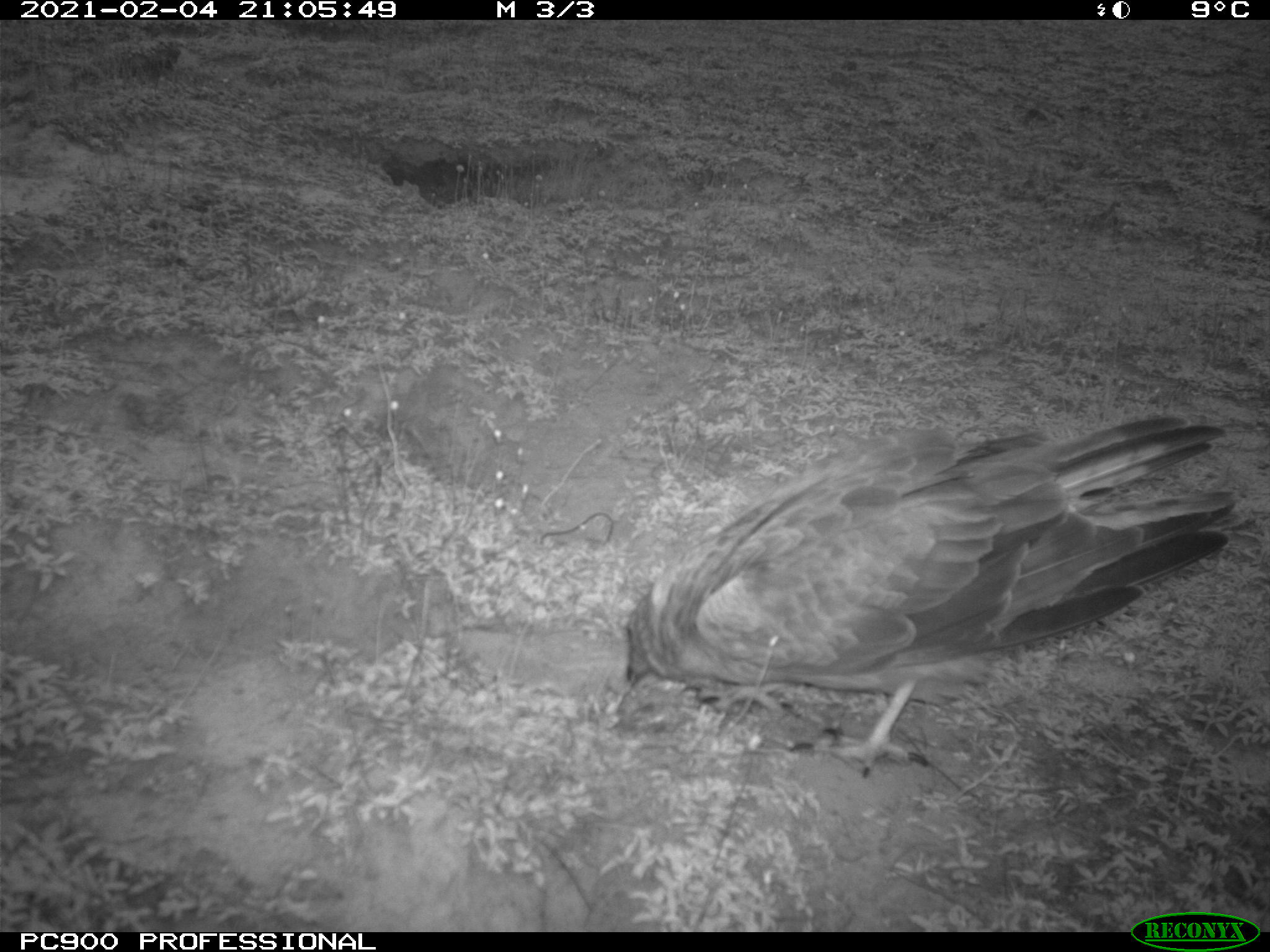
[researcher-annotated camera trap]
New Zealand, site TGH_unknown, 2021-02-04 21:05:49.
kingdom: Animalia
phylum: Chordata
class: Aves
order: Accipitriformes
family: Accipitridae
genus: Circus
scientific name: Circus approximans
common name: swamp harrier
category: harrier